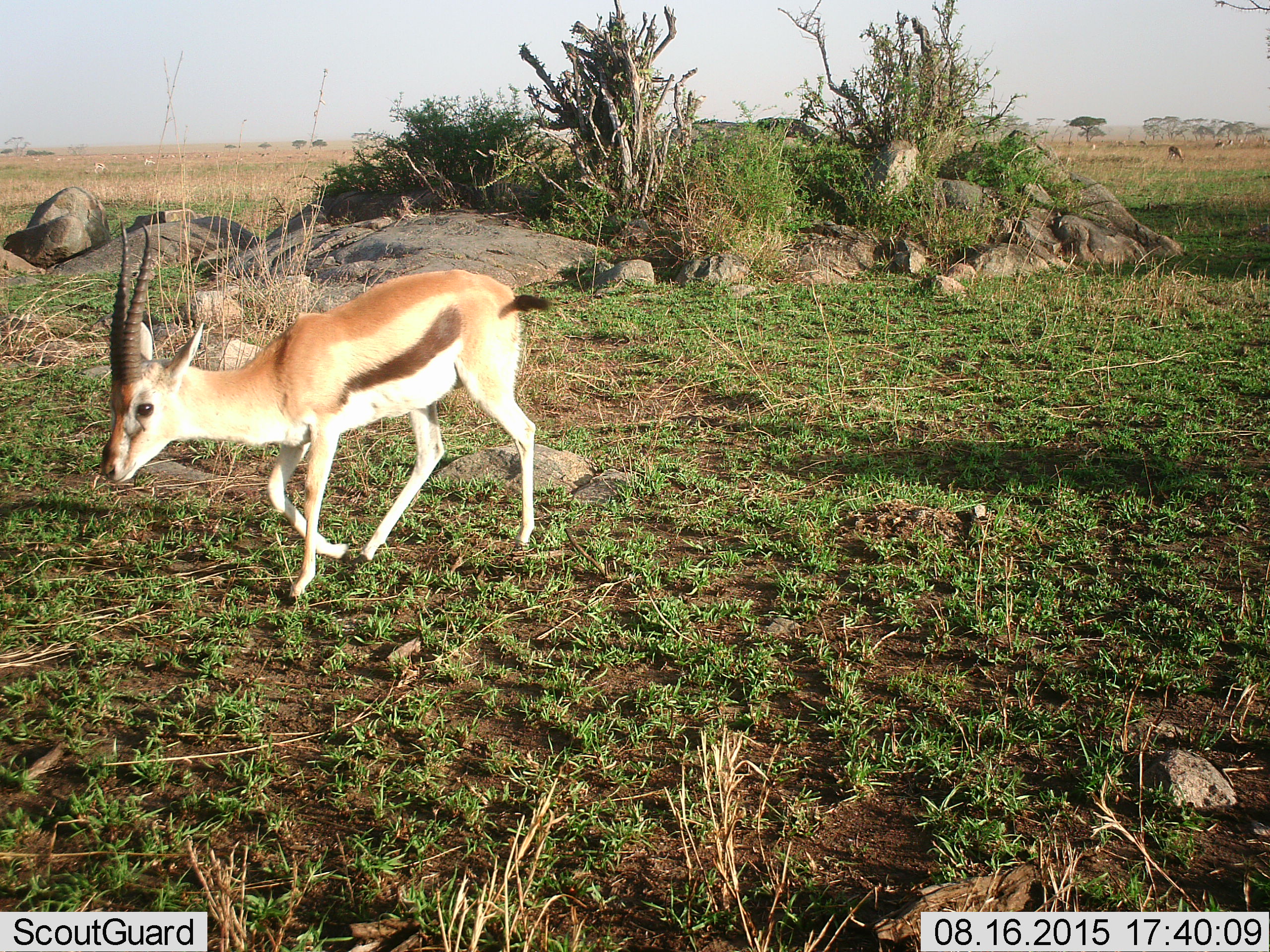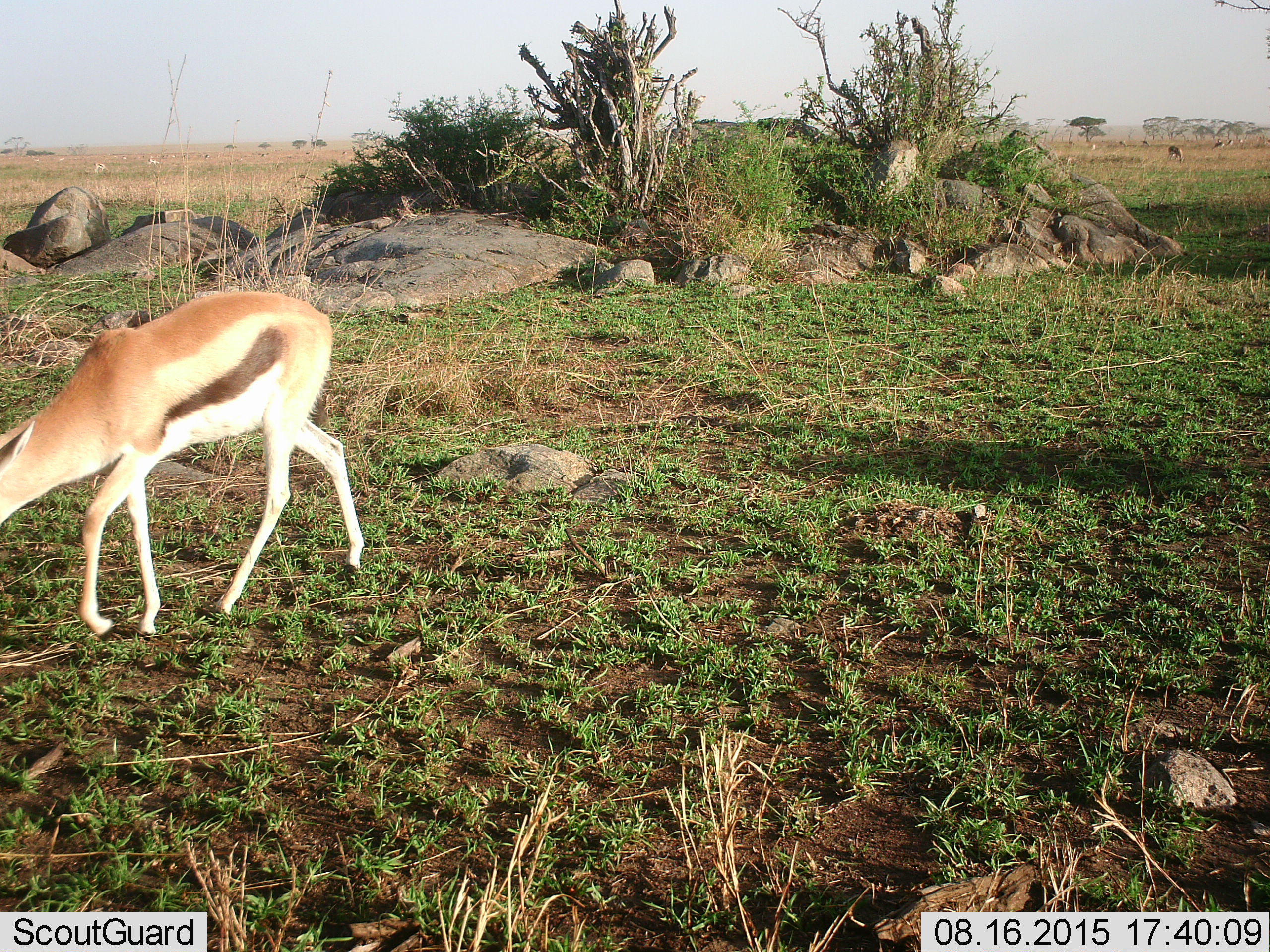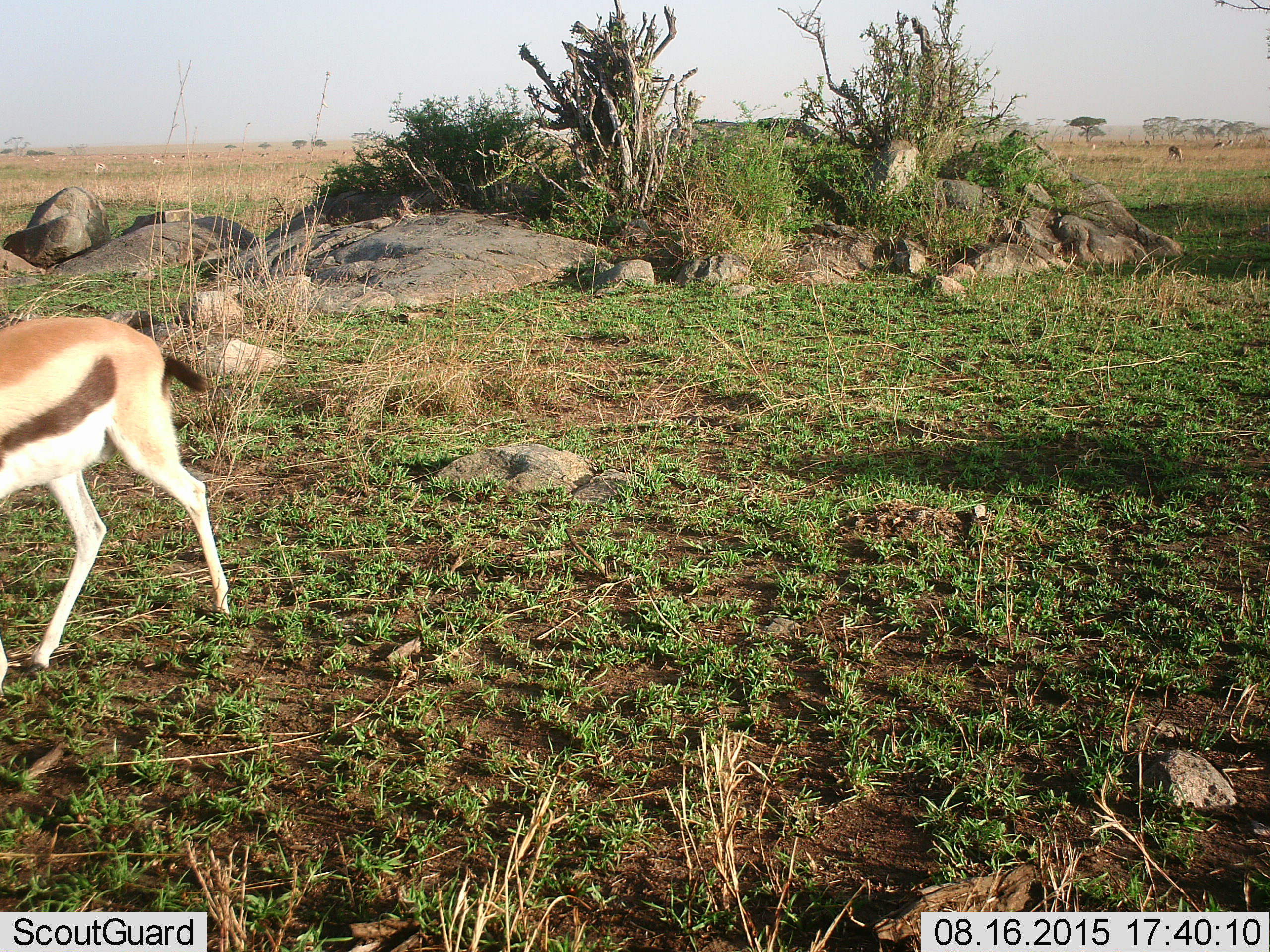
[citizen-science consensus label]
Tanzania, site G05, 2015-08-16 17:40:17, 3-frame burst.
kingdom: Animalia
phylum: Chordata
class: Mammalia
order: Artiodactyla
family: Bovidae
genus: Eudorcas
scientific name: Eudorcas thomsonii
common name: thomson's gazelle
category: gazellethomsons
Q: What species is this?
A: Gazellethomsons (thomson's gazelle) (Eudorcas thomsonii).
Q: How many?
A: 11-50.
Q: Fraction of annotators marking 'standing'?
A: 39%.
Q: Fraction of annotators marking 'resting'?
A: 6%.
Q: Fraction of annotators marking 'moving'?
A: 94%.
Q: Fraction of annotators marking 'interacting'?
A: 0%.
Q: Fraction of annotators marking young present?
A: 0%.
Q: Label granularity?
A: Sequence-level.